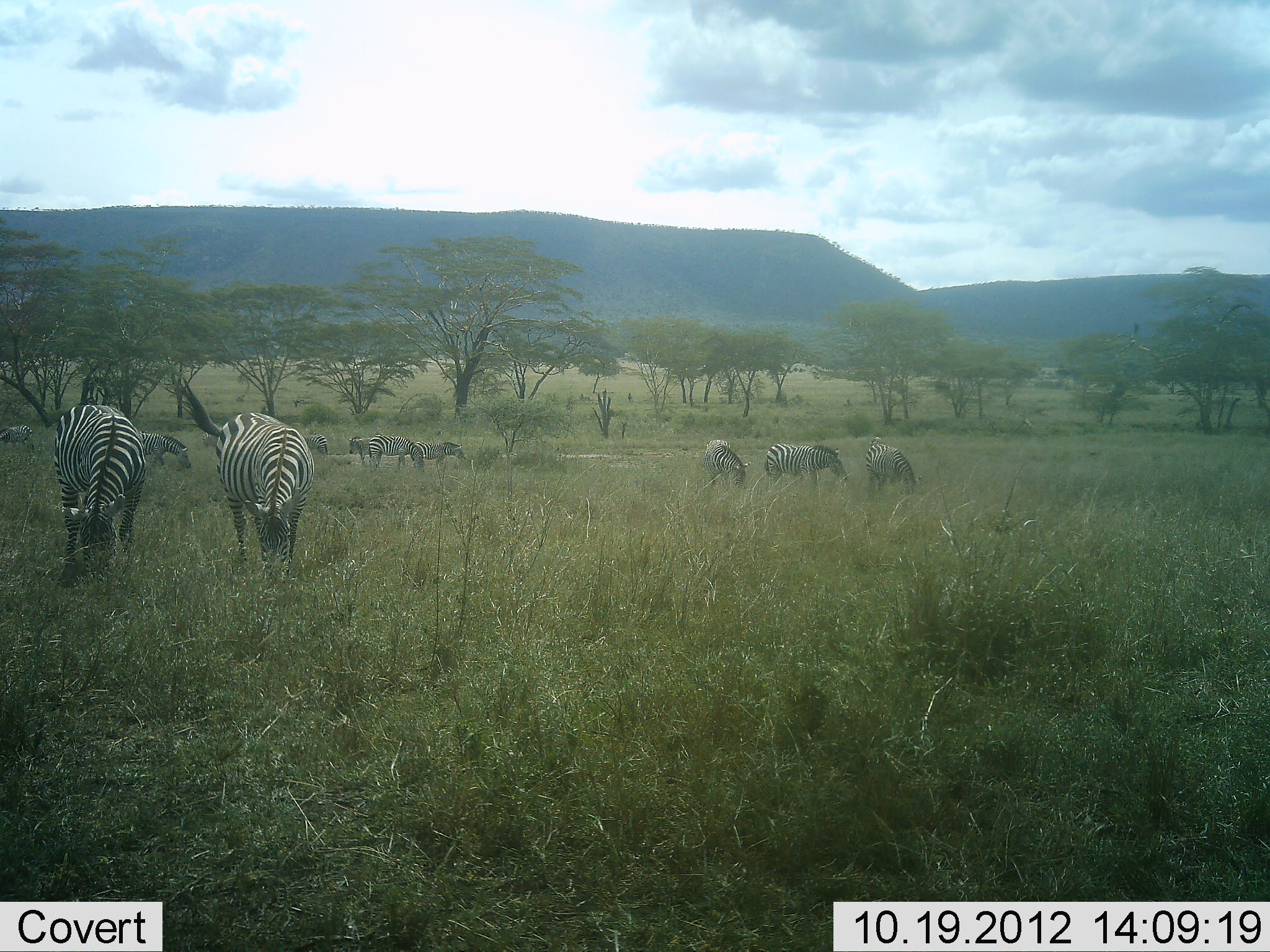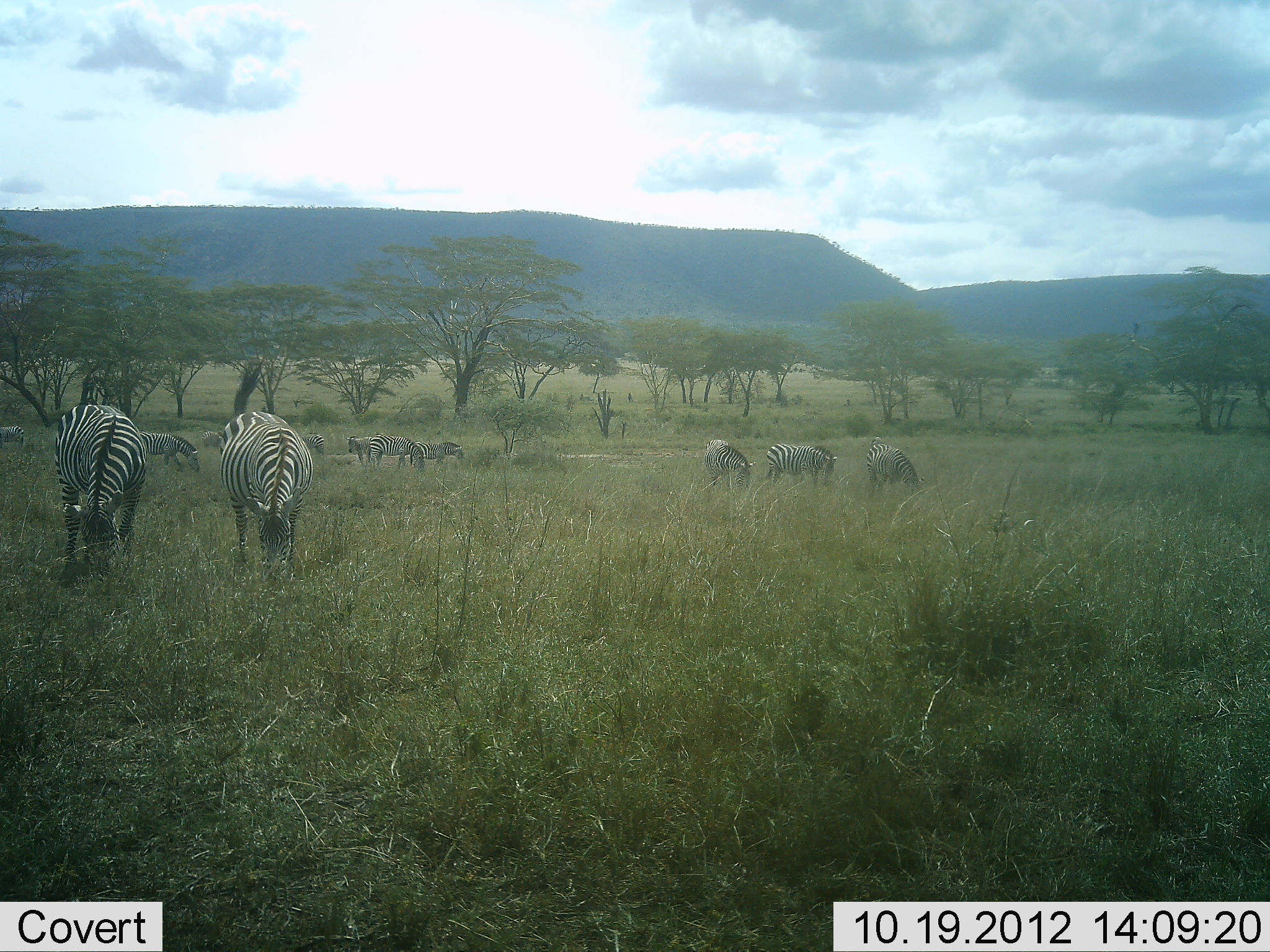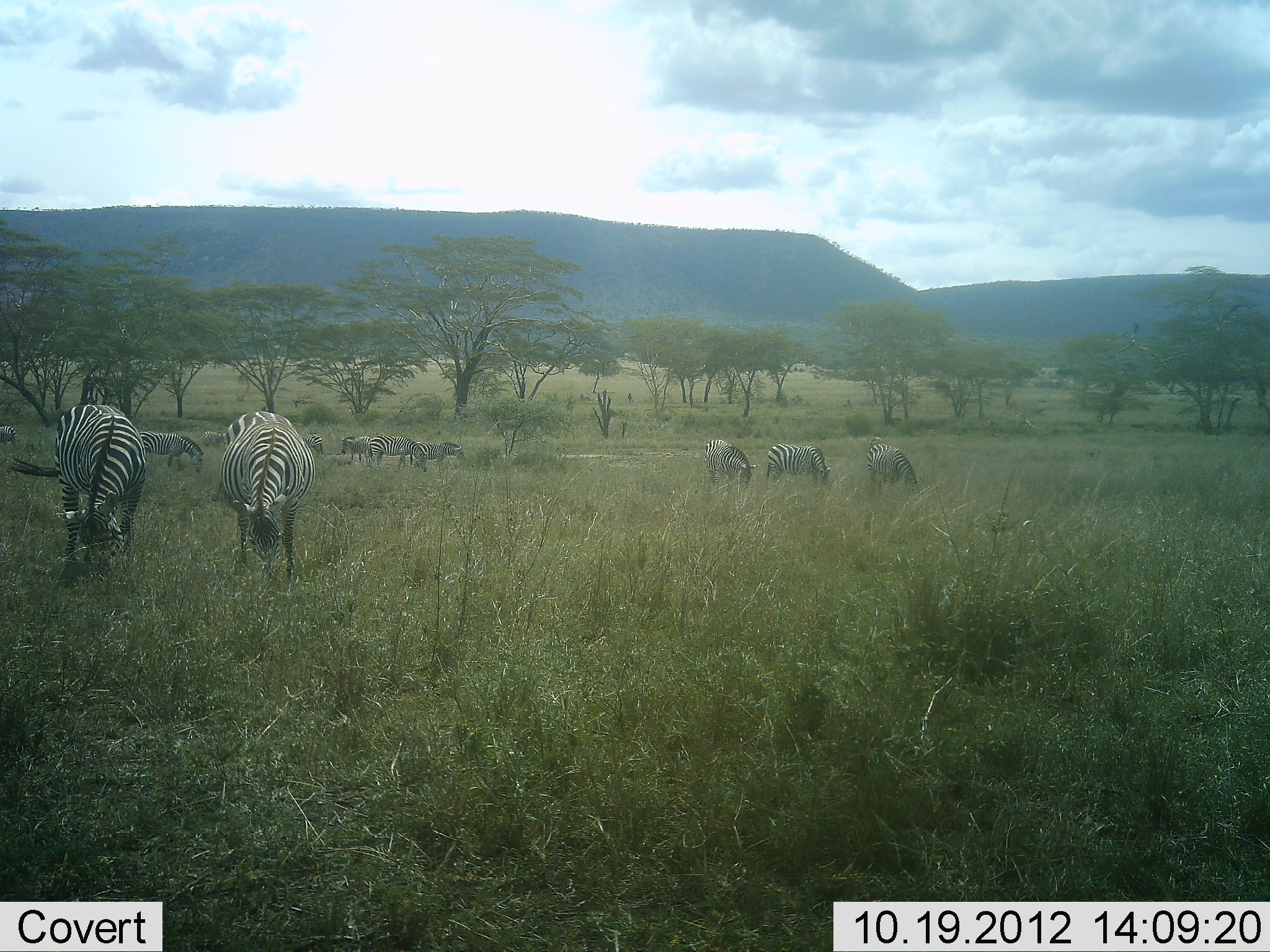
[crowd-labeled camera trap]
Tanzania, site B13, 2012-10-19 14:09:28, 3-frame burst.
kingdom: Animalia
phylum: Chordata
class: Mammalia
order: Perissodactyla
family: Equidae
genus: Equus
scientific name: Equus quagga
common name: plains zebra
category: zebra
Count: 11-50.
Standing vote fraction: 36%.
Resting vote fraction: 0%.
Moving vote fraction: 9%.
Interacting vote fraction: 0%.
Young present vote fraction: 0%.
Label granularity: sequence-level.